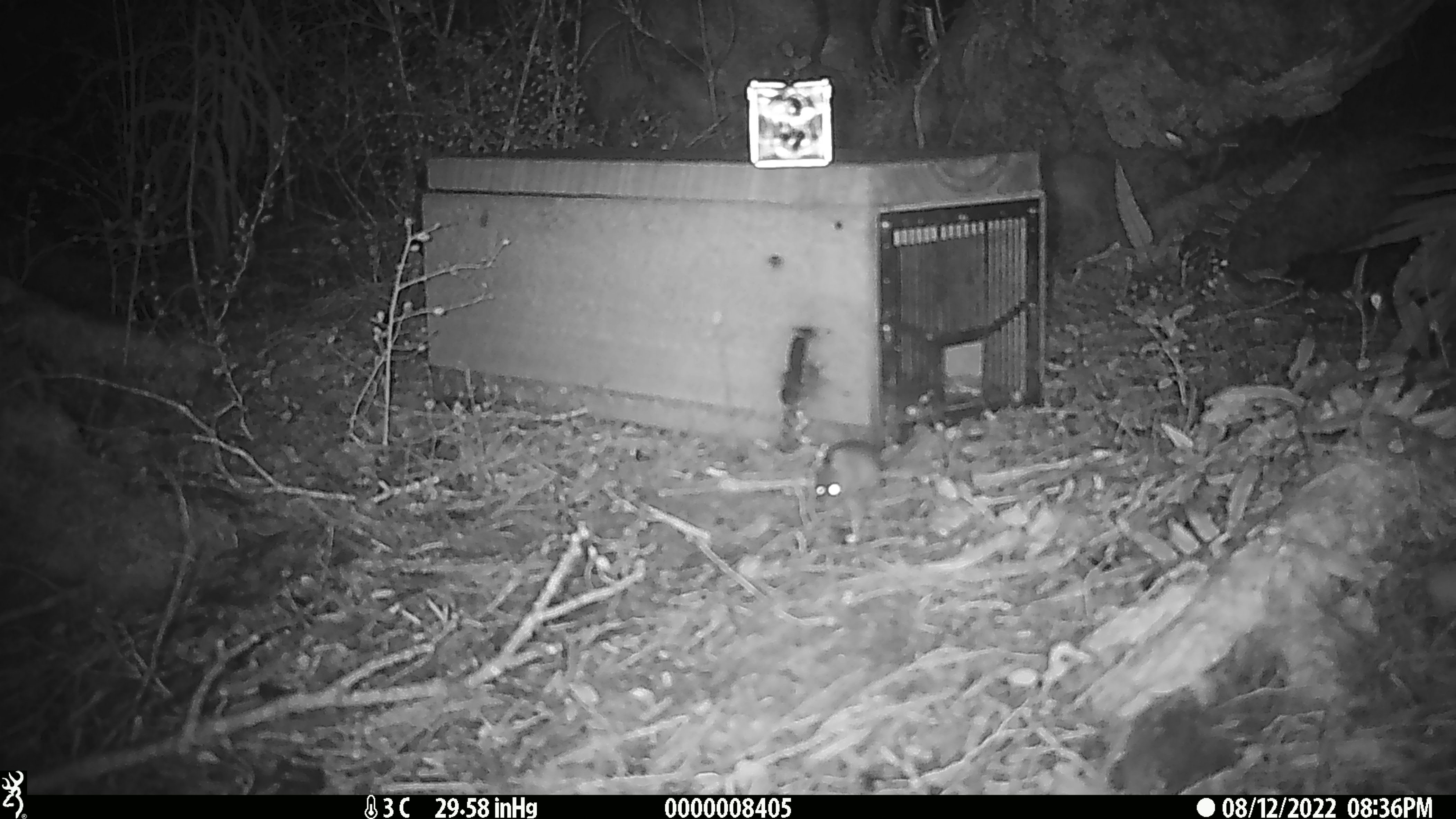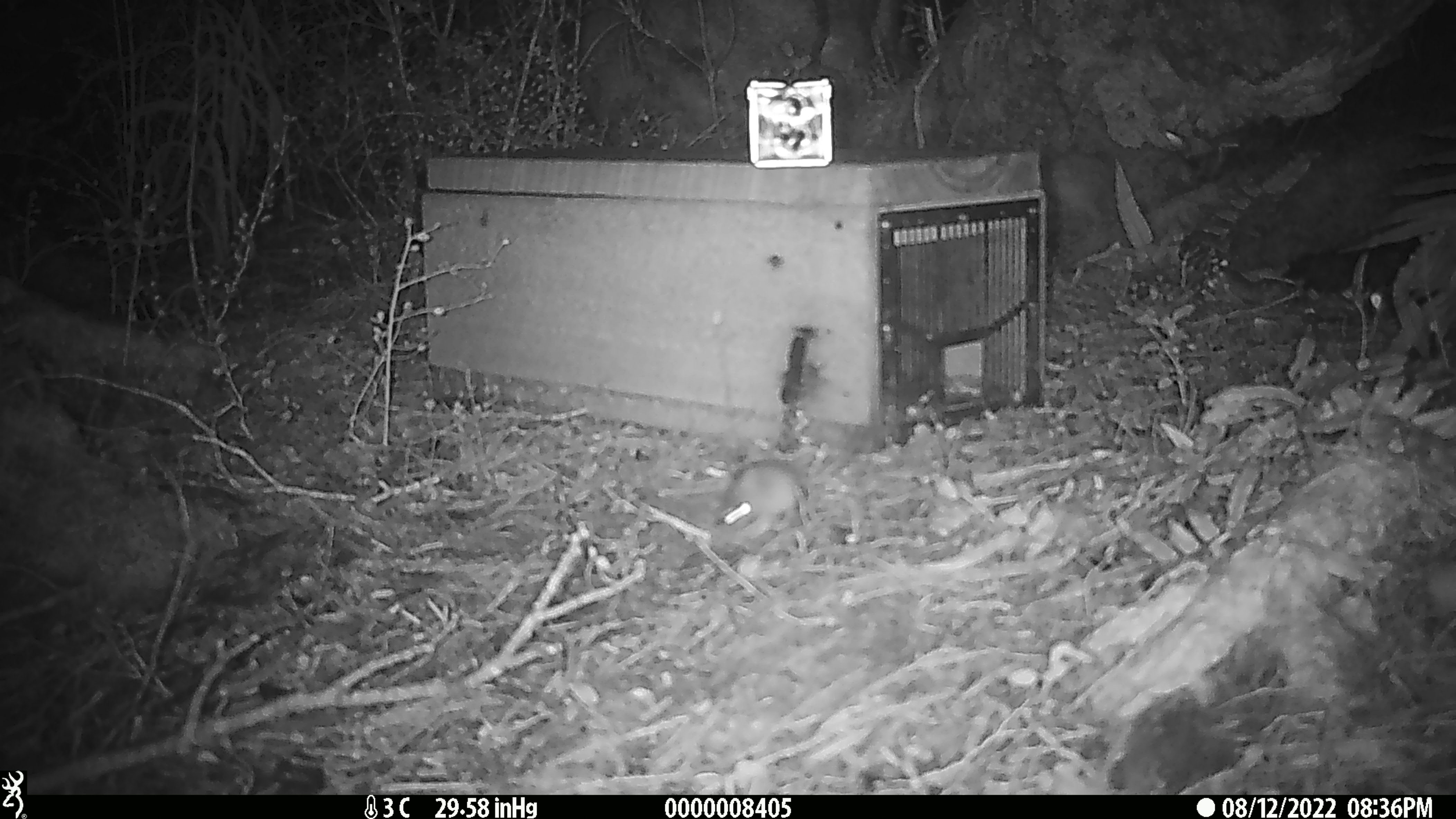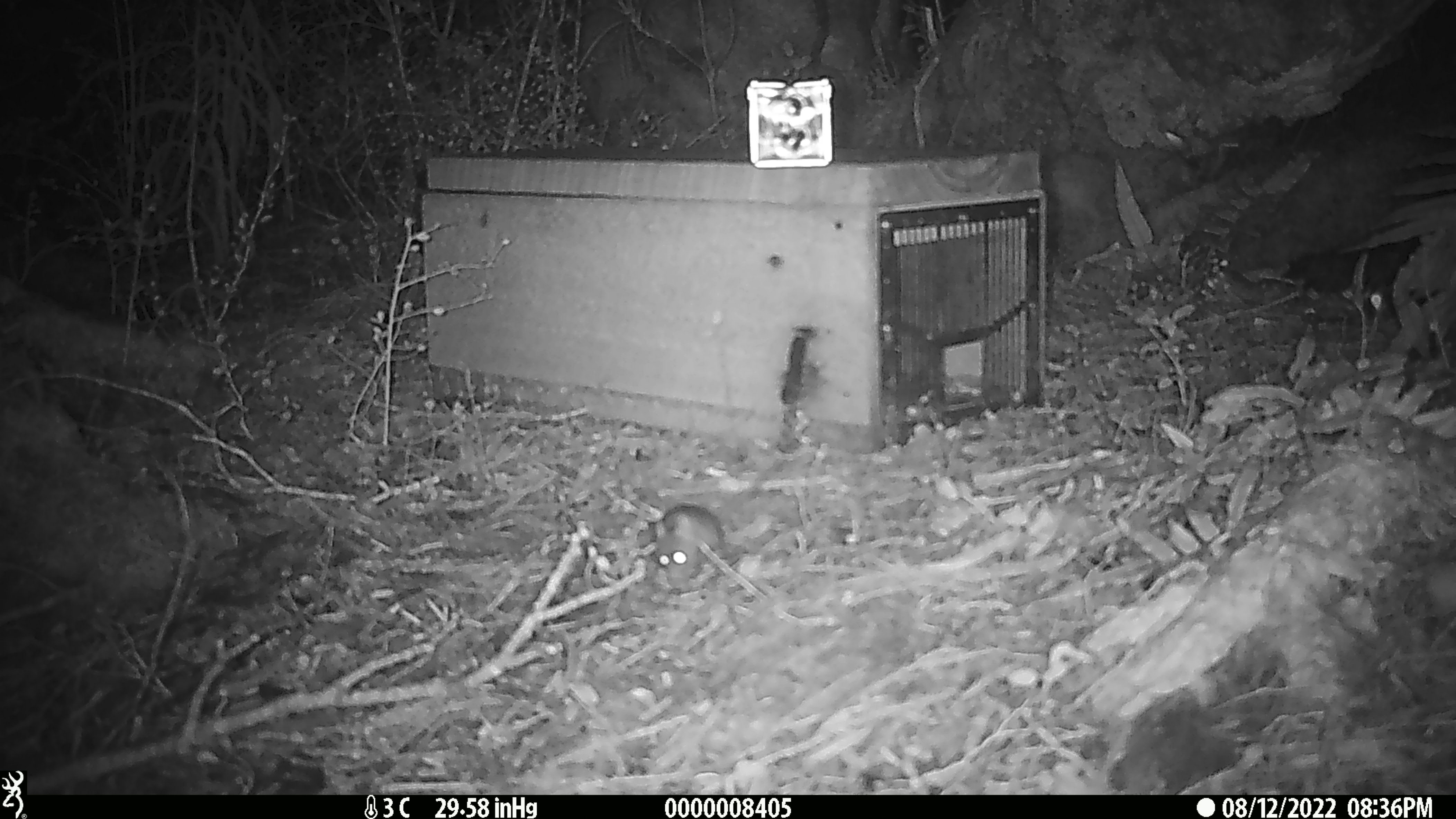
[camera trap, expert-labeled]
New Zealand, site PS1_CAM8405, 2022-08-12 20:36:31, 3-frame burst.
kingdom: Animalia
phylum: Chordata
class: Mammalia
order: Rodentia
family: Muridae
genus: Mus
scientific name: Mus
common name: mouse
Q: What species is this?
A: Mouse (Mus).